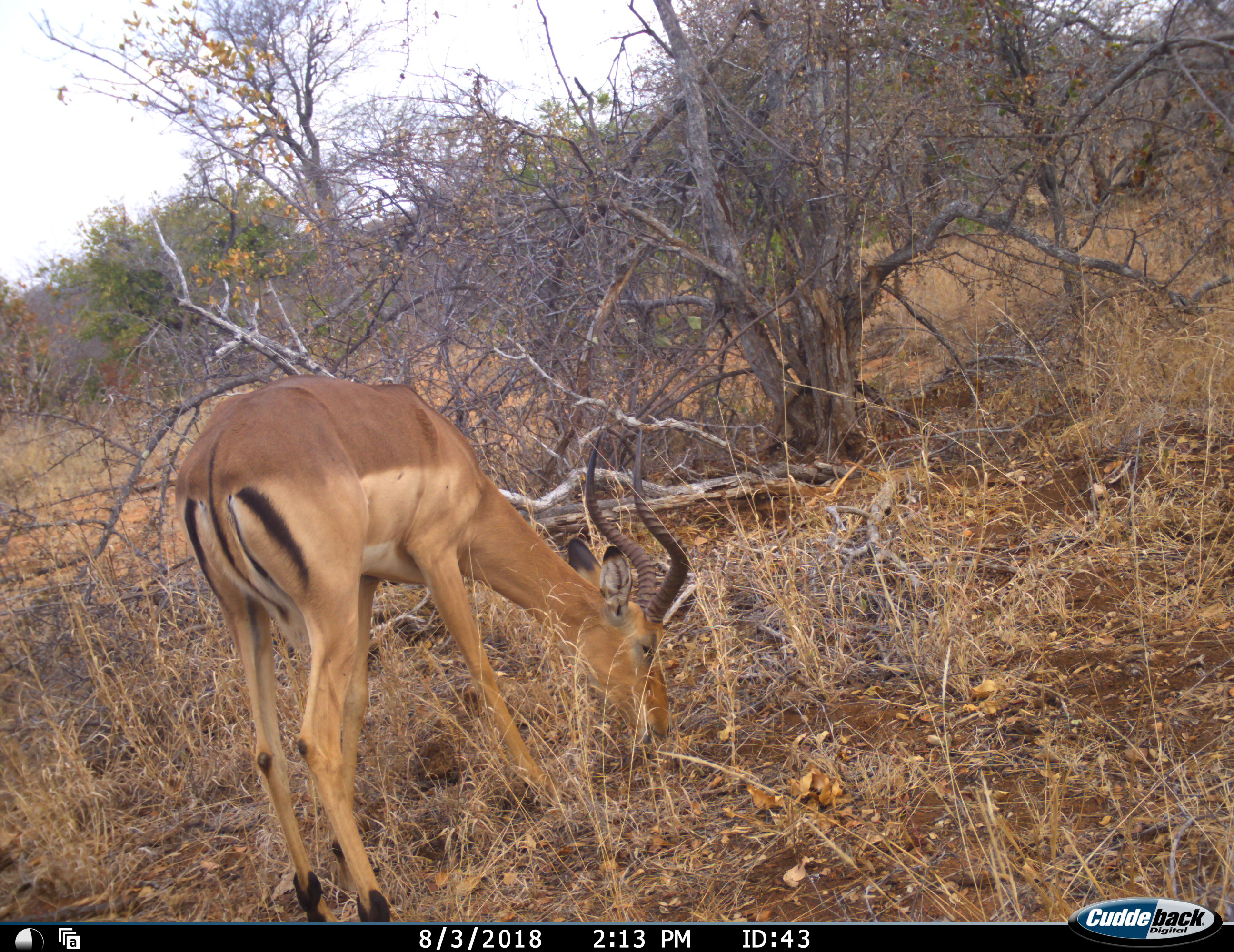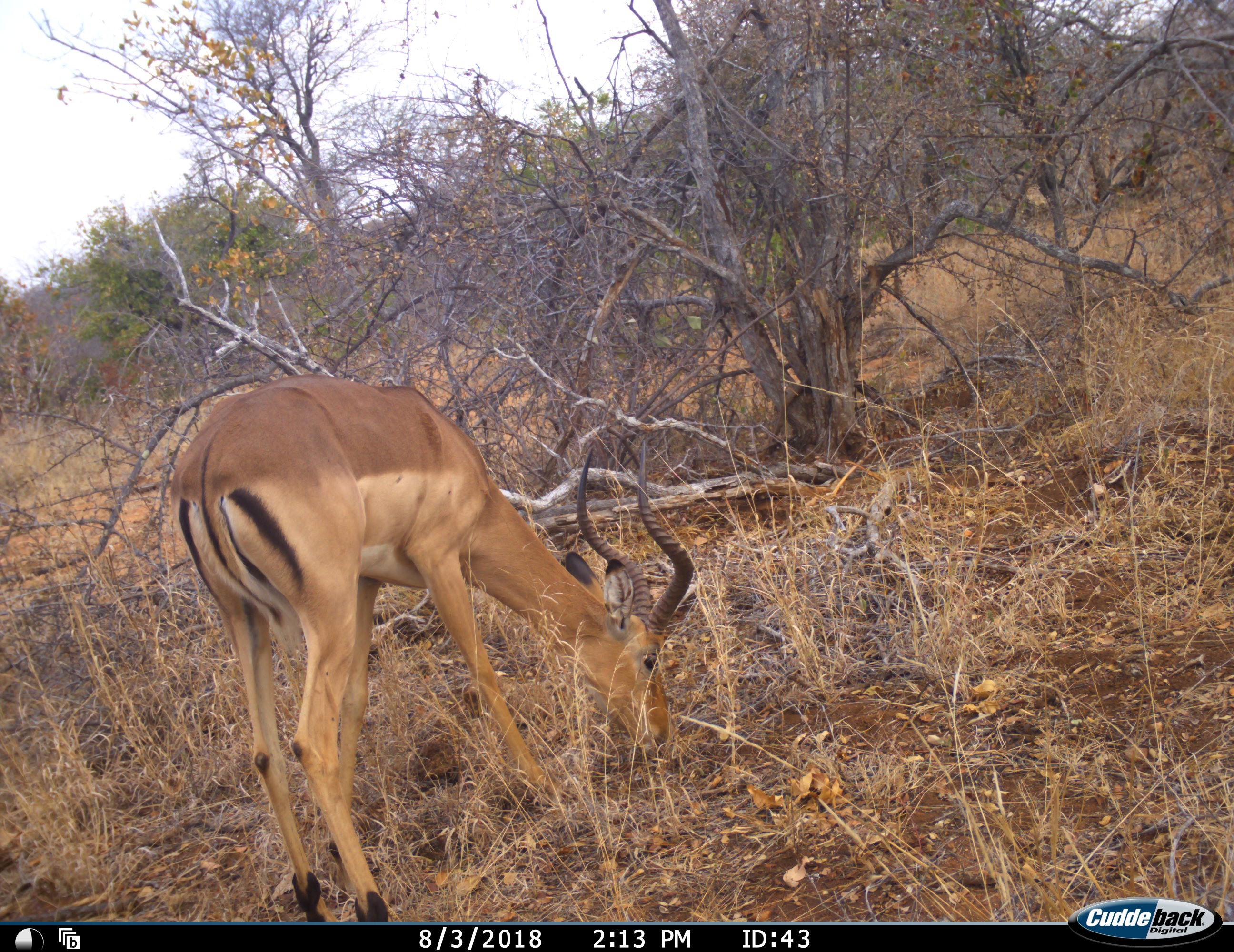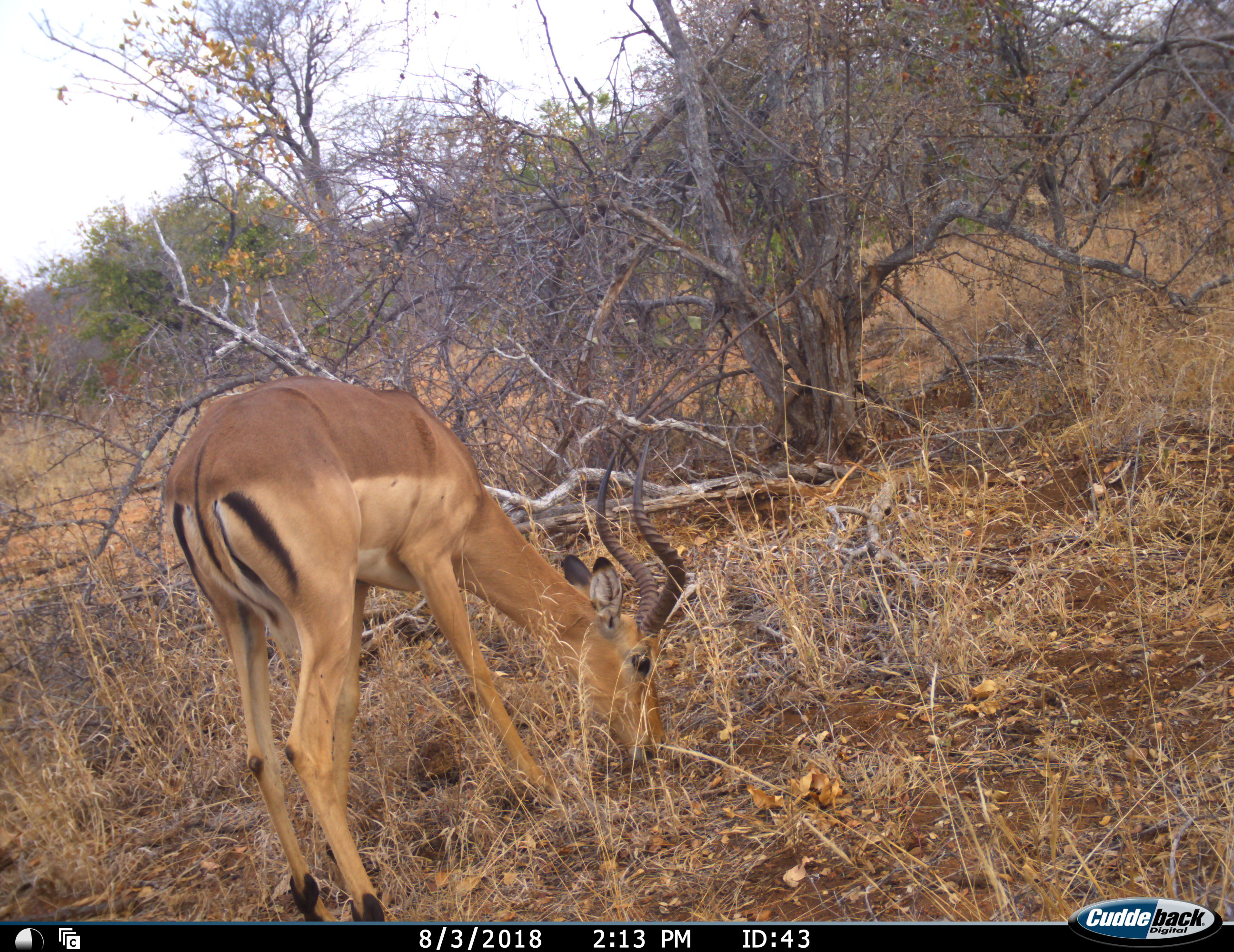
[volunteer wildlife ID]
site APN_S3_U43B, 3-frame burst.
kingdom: Animalia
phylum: Chordata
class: Mammalia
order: Artiodactyla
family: Bovidae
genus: Aepyceros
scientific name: Aepyceros melampus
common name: impala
Impala (Aepyceros melampus), count 1. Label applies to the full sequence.